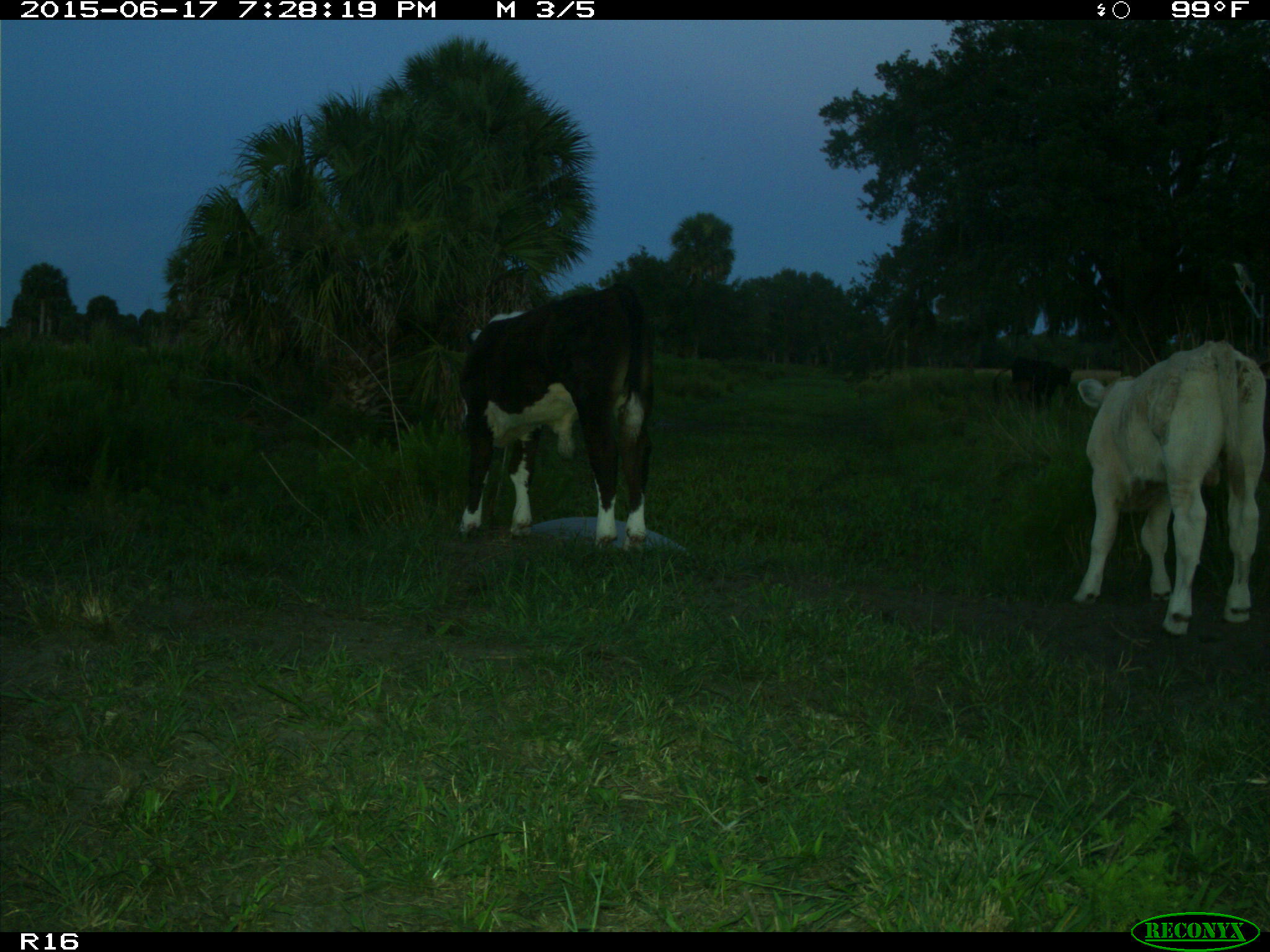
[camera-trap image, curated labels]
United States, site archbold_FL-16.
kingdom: Animalia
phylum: Chordata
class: Mammalia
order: Artiodactyla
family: Bovidae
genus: Bos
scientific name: Bos taurus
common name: domestic cow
Bos taurus (domestic cow).